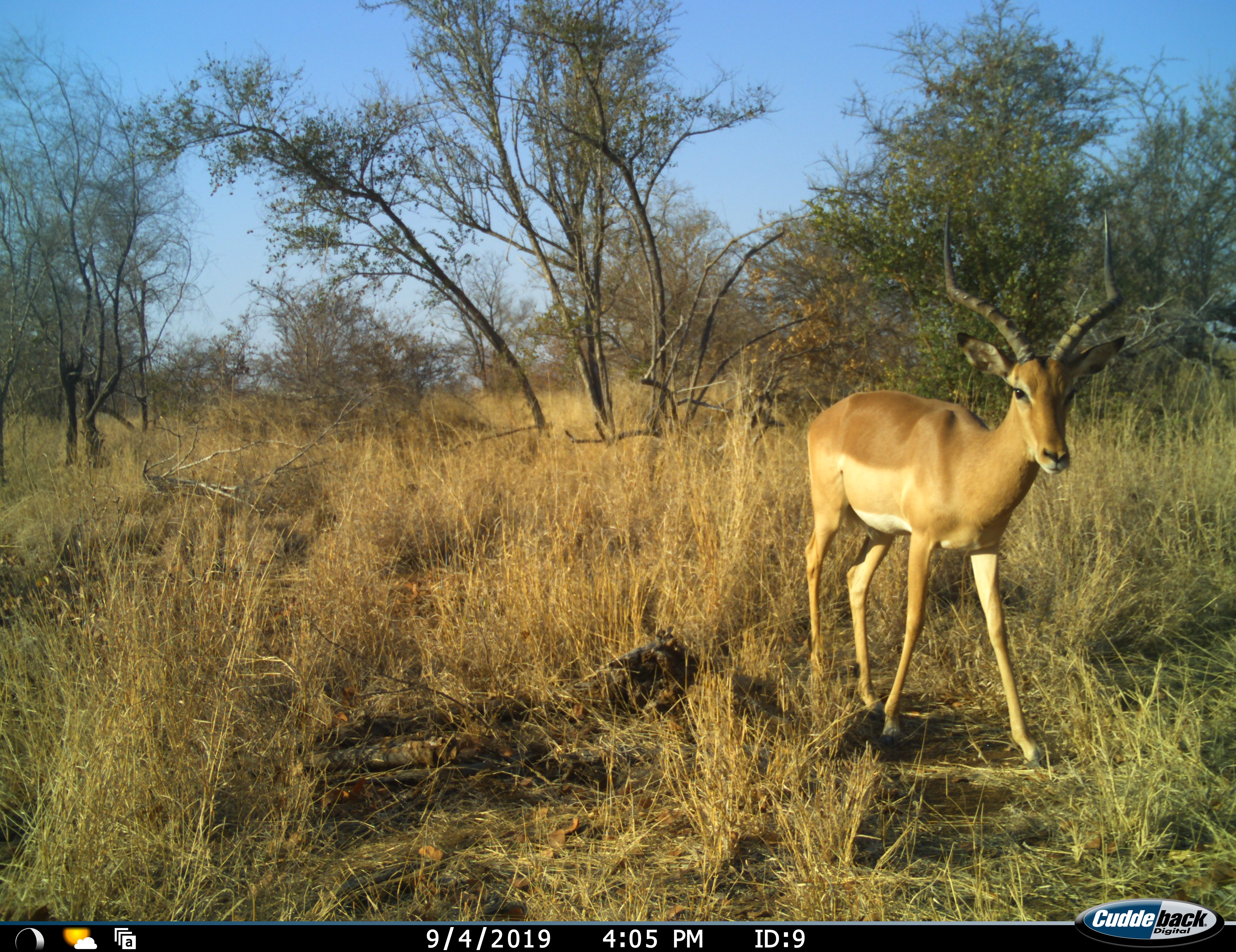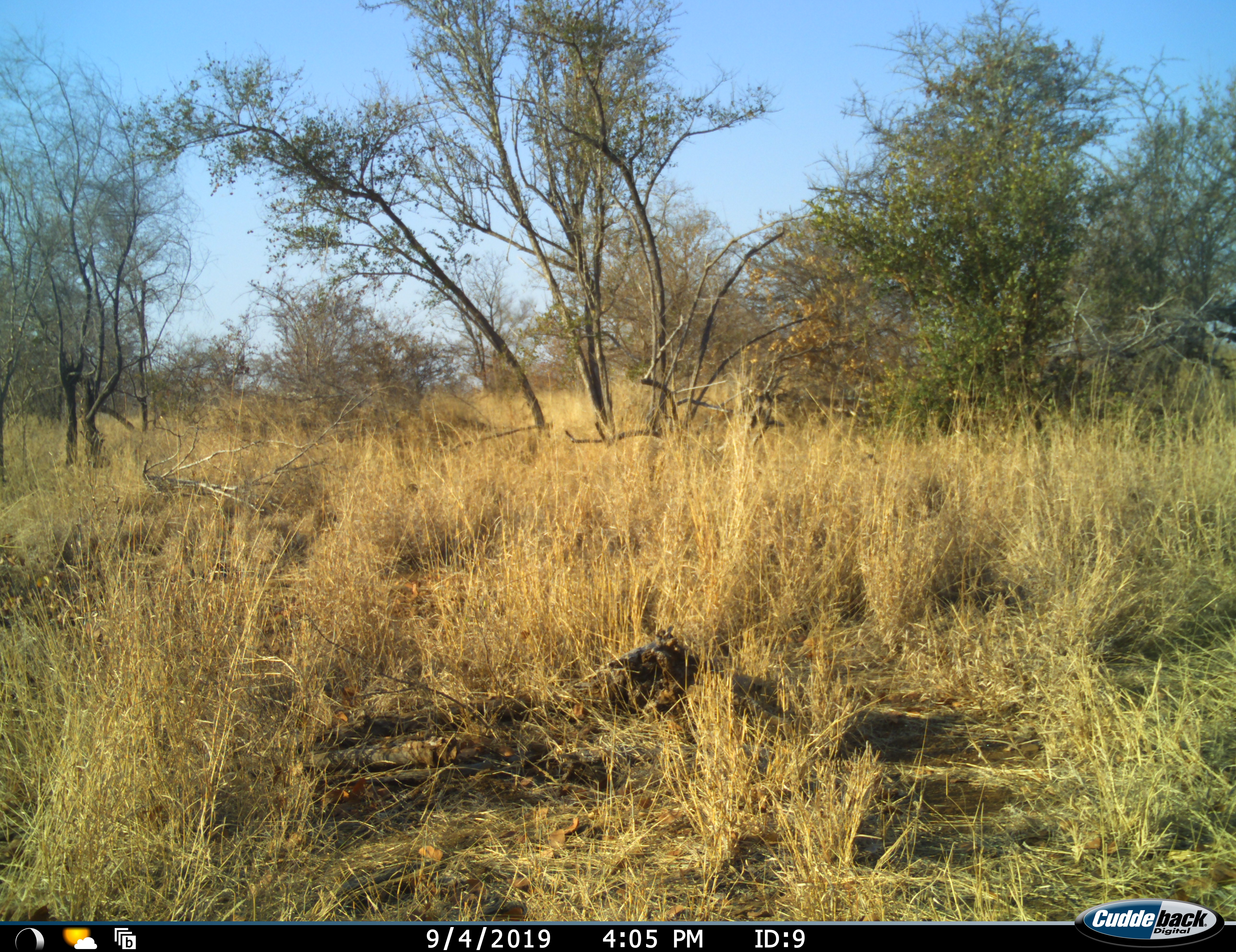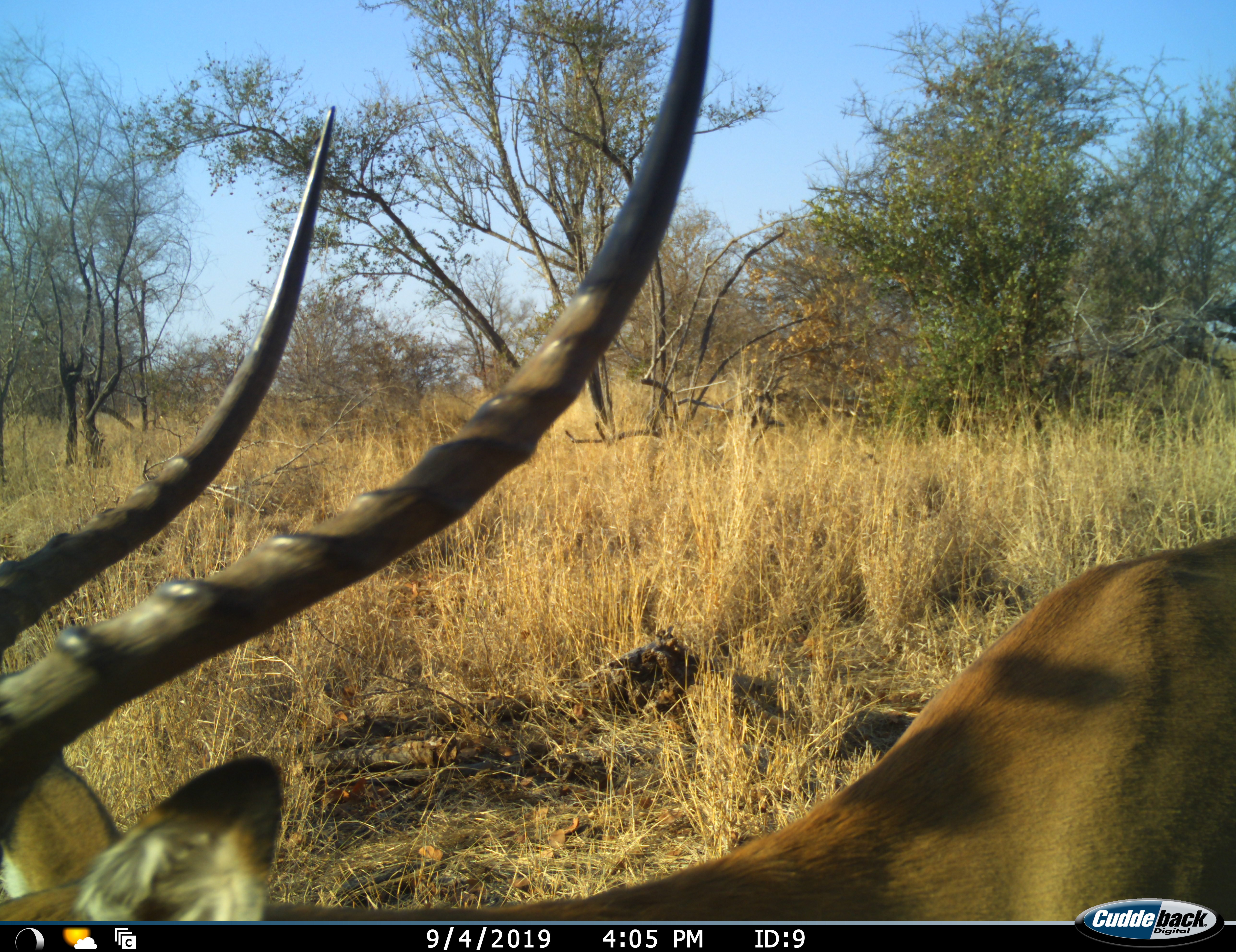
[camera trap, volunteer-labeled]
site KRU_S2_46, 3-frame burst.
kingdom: Animalia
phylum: Chordata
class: Mammalia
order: Artiodactyla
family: Bovidae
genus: Aepyceros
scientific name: Aepyceros melampus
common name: impala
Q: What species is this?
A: Impala (Aepyceros melampus).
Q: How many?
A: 1.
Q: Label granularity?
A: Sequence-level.